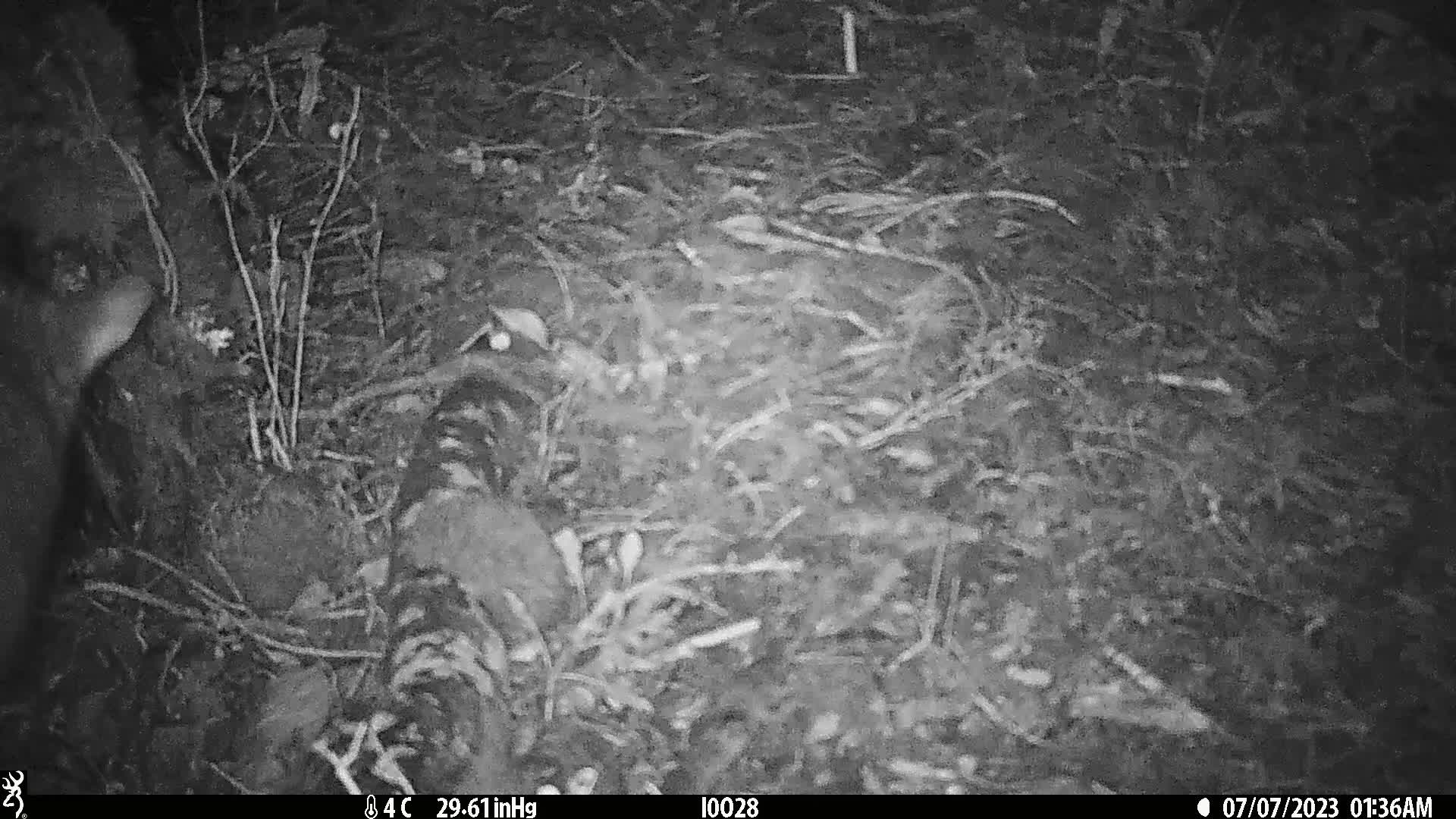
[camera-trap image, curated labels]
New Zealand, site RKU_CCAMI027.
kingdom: Animalia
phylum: Chordata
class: Mammalia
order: Diprotodontia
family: Phalangeridae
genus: Trichosurus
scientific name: Trichosurus vulpecula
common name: common brushtail possum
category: possum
Possum (common brushtail possum) (Trichosurus vulpecula).